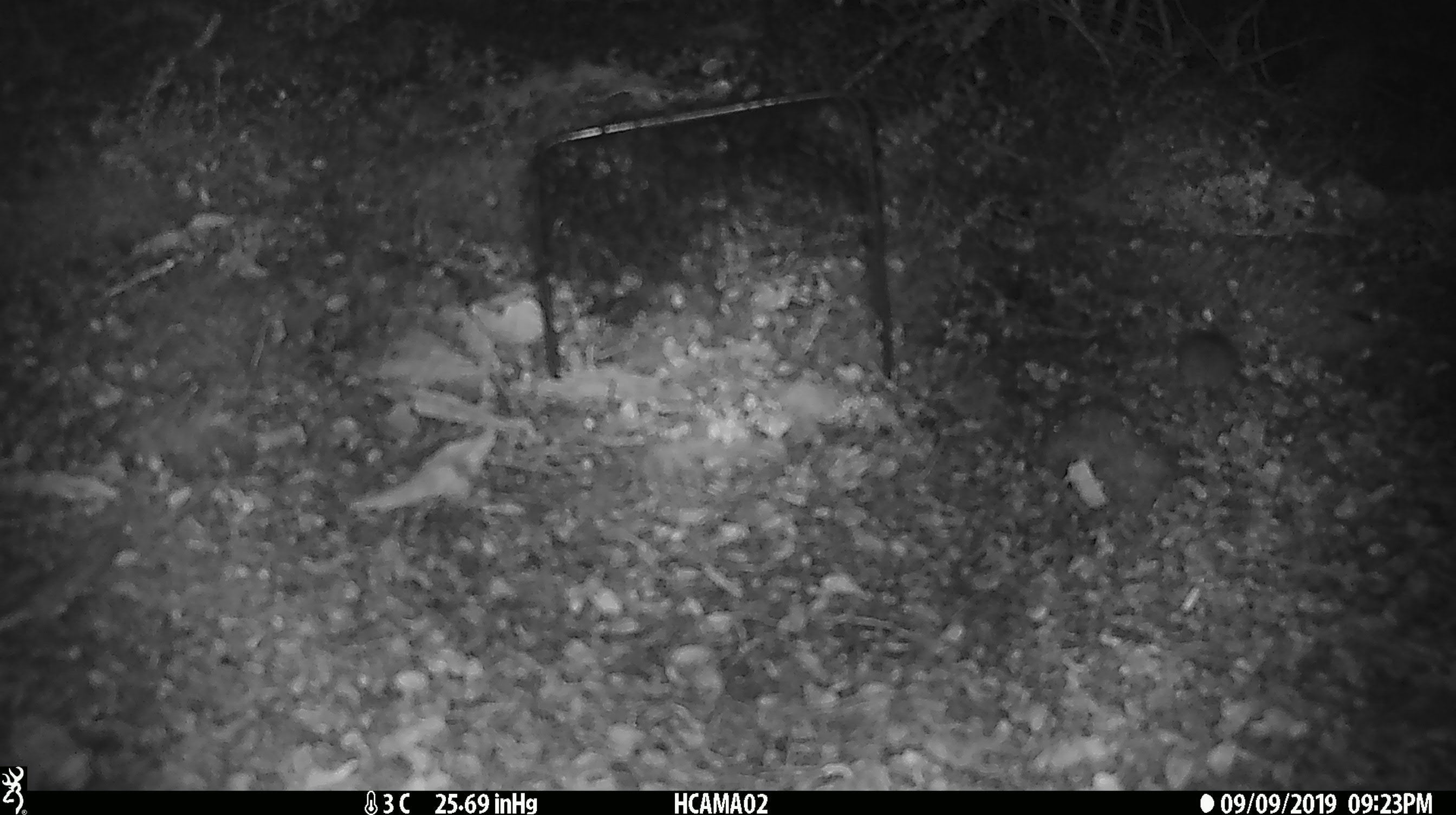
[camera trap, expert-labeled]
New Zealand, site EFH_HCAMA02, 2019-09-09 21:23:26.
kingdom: Animalia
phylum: Chordata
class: Mammalia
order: Rodentia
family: Muridae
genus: Mus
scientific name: Mus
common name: mouse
Mouse (Mus).